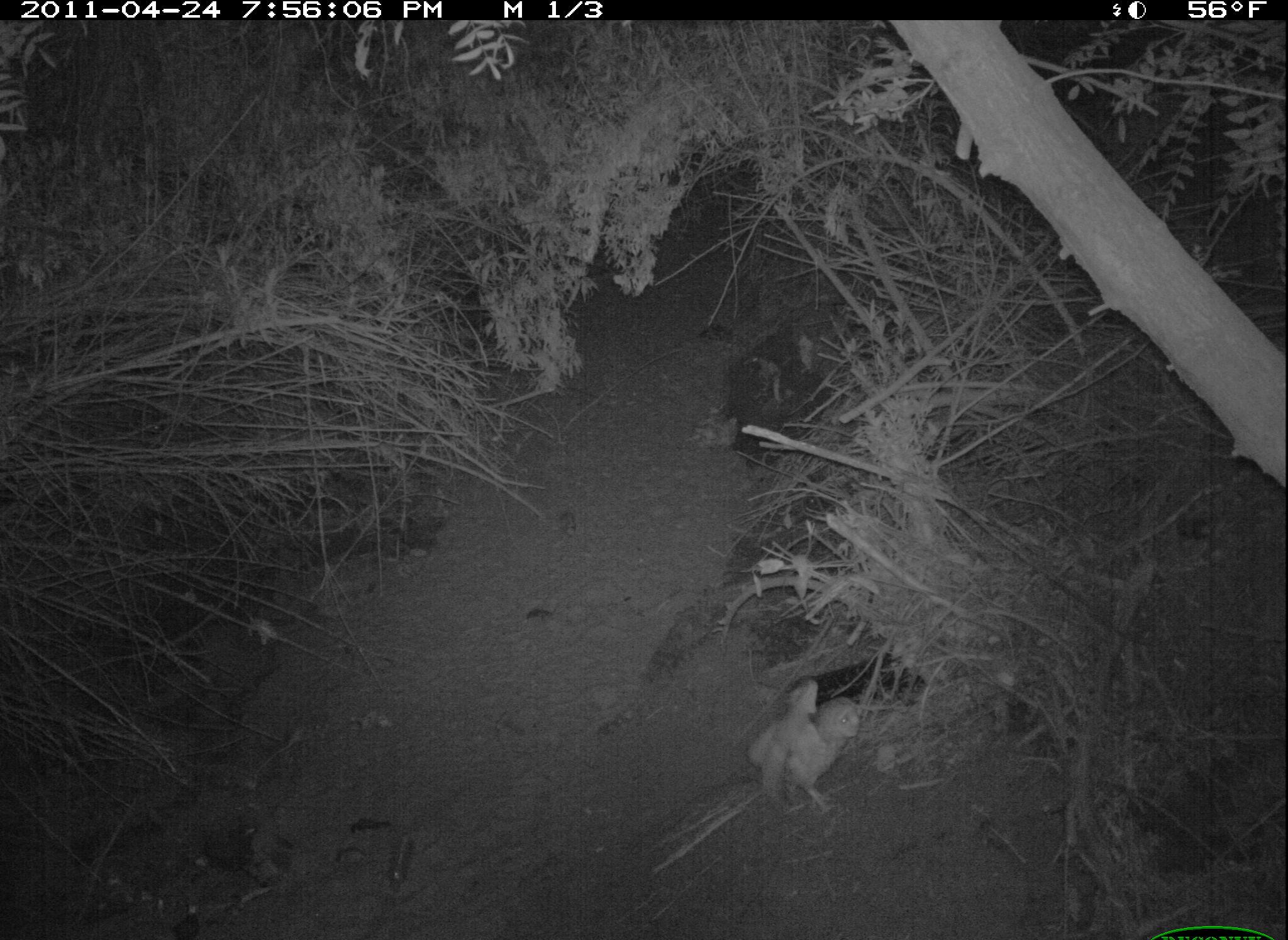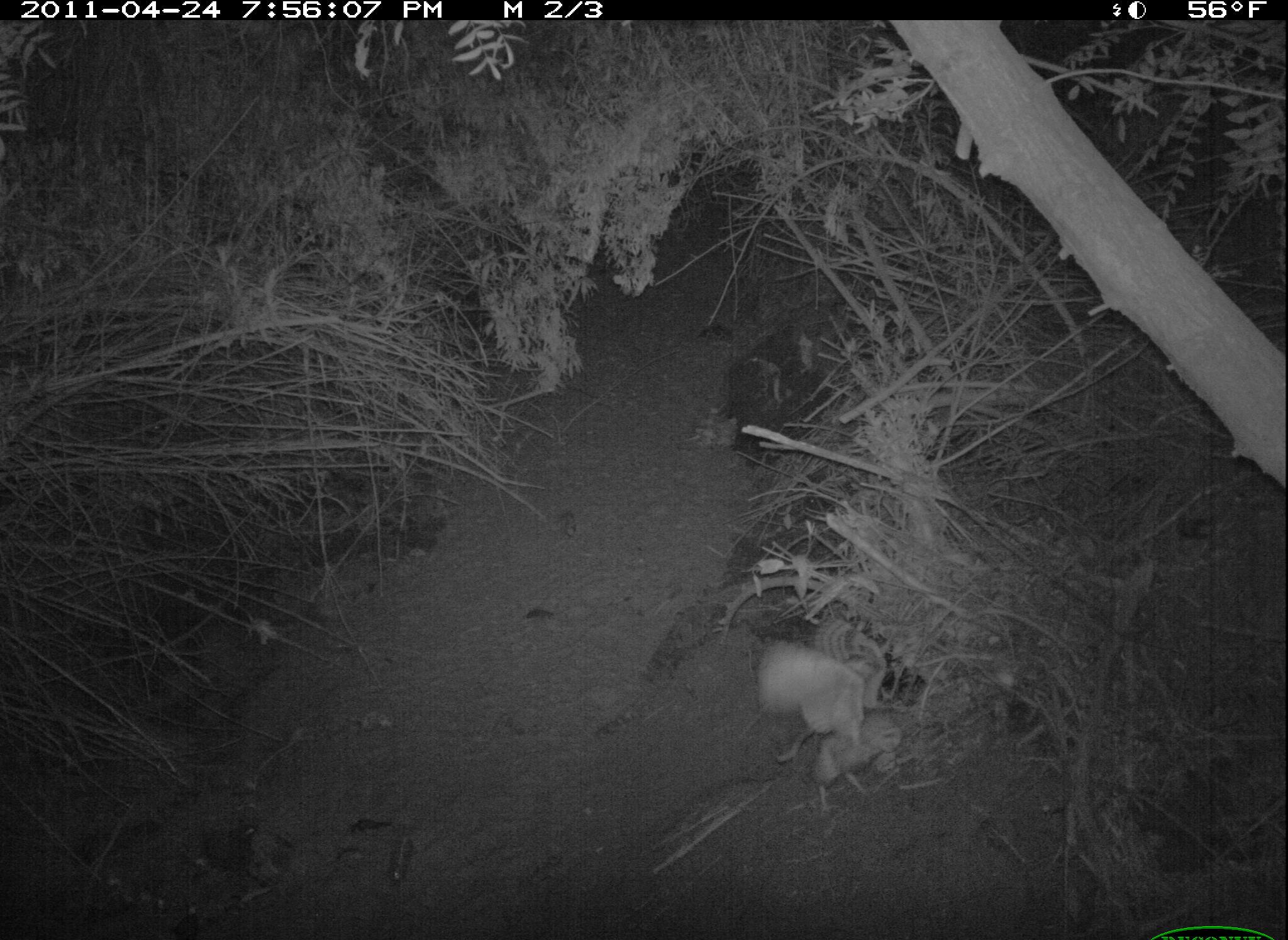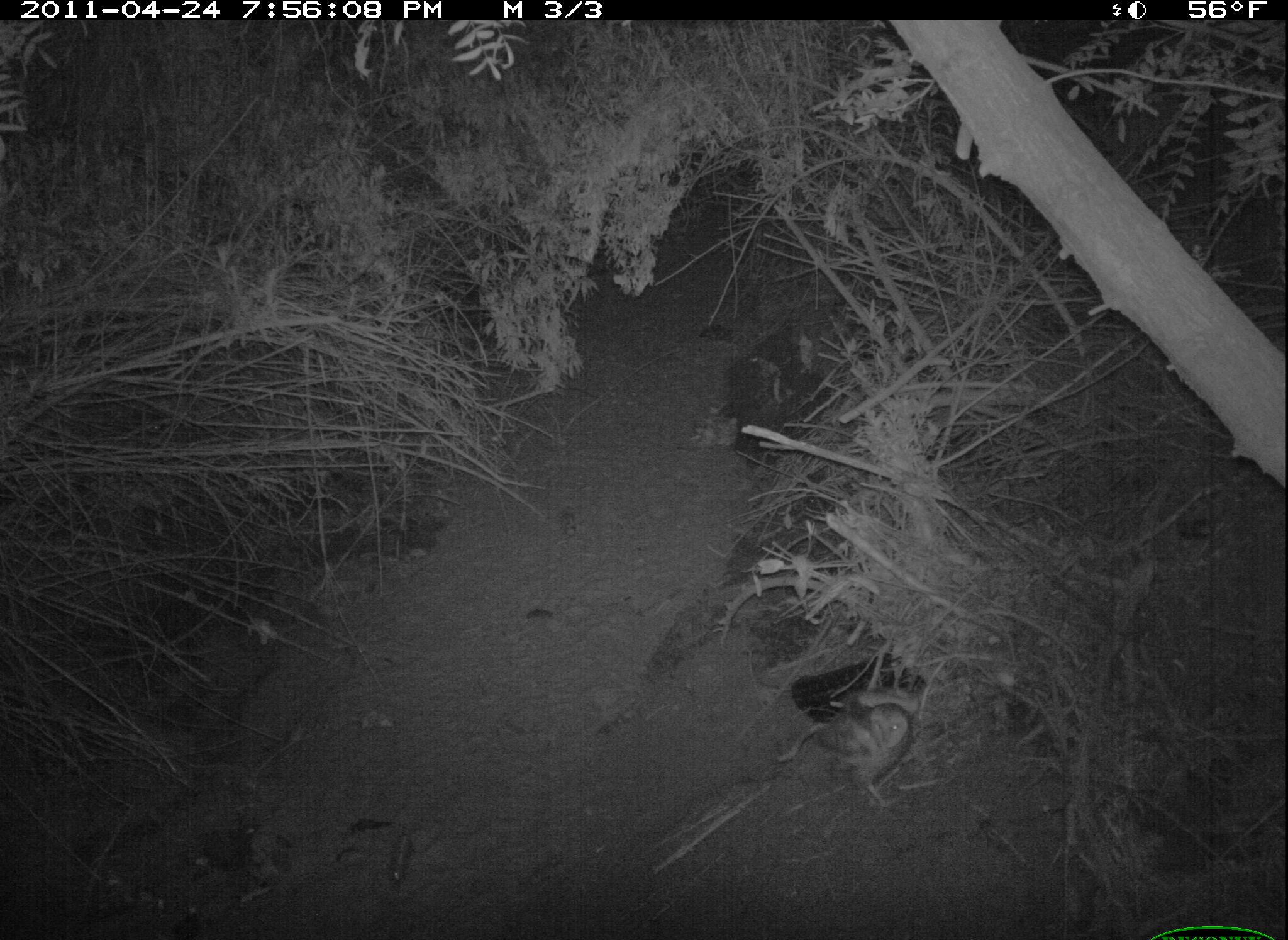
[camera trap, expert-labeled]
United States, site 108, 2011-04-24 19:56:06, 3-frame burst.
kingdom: Animalia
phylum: Chordata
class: Aves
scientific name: Aves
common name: bird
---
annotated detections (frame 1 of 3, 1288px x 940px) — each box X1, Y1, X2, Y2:
bird: 744, 680, 881, 815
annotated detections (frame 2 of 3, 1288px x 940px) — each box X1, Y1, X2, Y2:
bird: 749, 623, 927, 815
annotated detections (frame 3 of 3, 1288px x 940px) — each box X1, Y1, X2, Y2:
bird: 813, 693, 924, 810